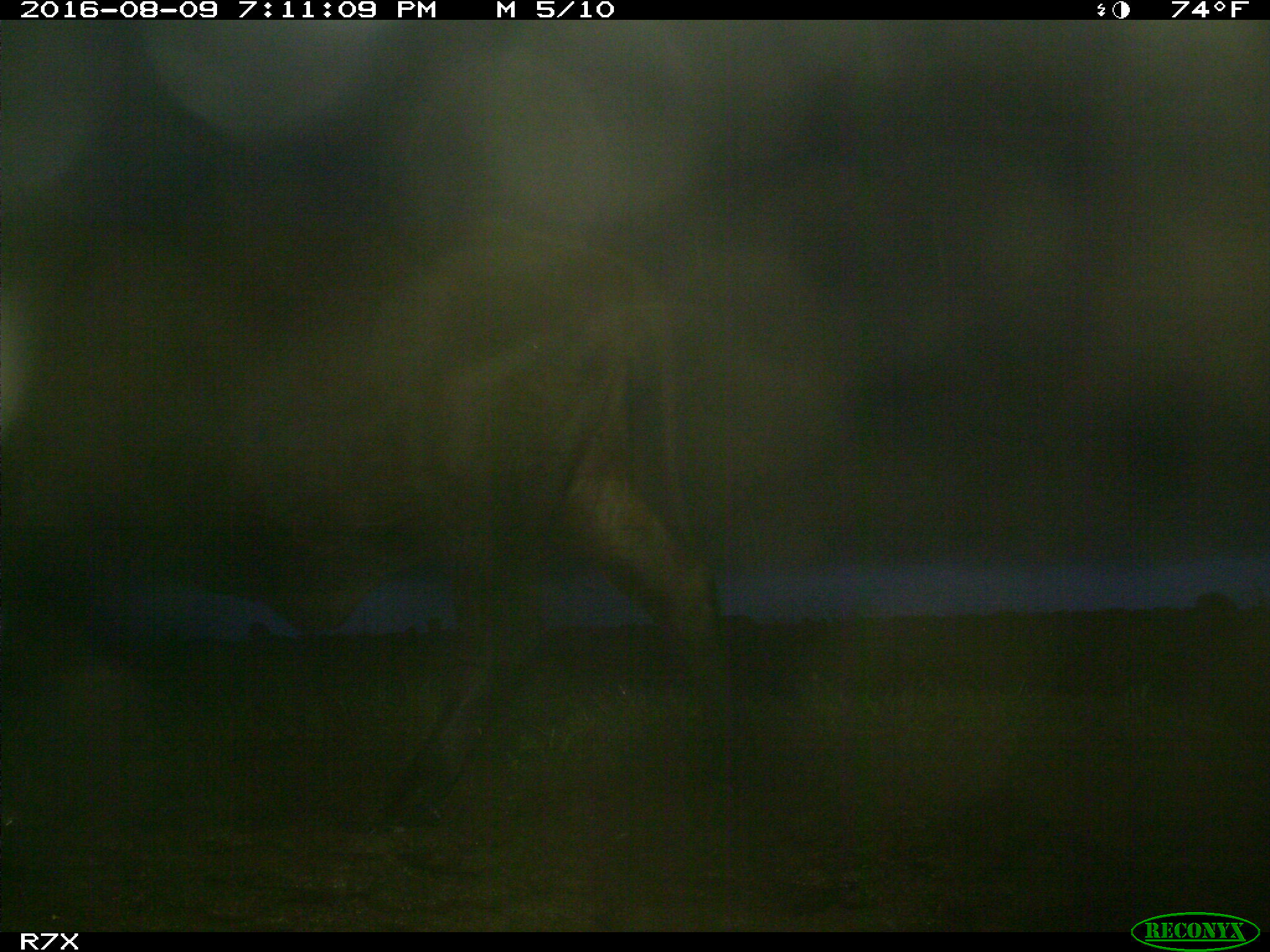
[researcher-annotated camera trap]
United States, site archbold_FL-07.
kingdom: Animalia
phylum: Chordata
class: Mammalia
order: Artiodactyla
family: Bovidae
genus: Bos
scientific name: Bos taurus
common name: domestic cow